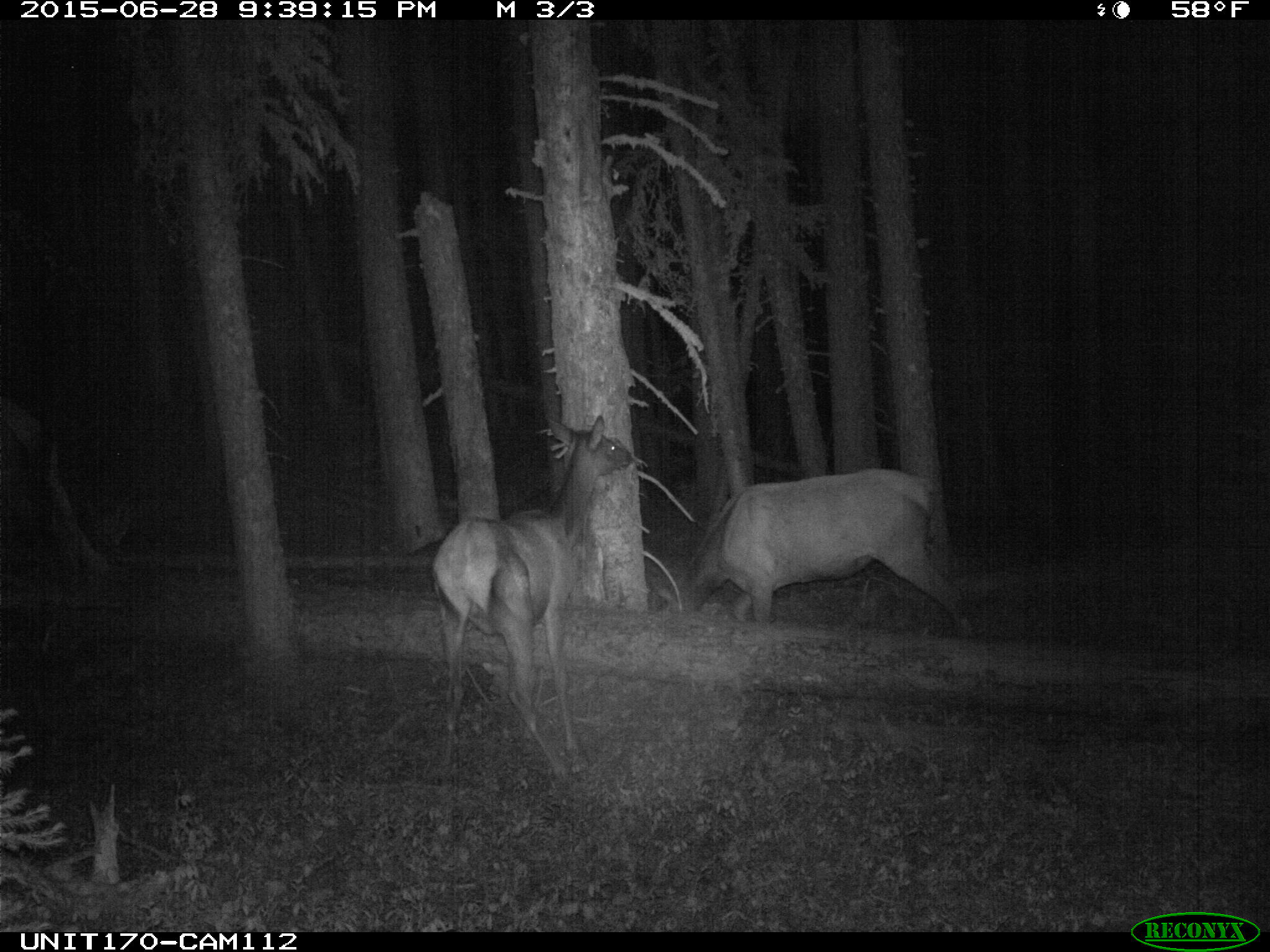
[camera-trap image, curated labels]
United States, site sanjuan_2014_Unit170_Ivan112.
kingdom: Animalia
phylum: Chordata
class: Mammalia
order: Artiodactyla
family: Cervidae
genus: Cervus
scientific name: Cervus elaphus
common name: red deer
Cervus elaphus (red deer).